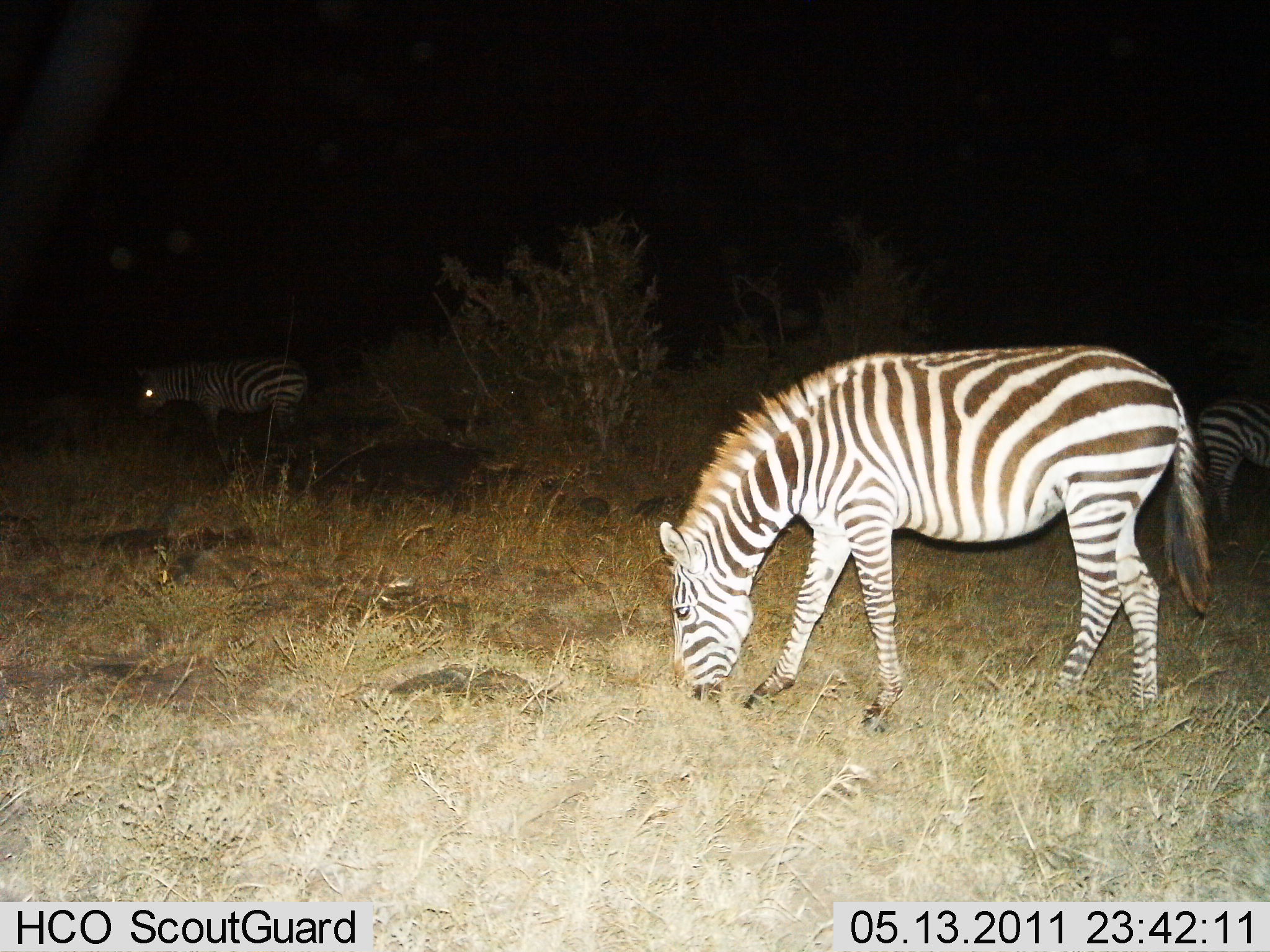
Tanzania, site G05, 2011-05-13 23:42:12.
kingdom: Animalia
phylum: Chordata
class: Mammalia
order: Perissodactyla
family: Equidae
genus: Equus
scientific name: Equus quagga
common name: plains zebra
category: zebra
Zebra (plains zebra) (Equus quagga), count 3. Behavior (volunteer vote fractions): standing 38%, resting 0%, moving 8%, interacting 0%. Young present (vote fraction): 0%. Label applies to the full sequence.